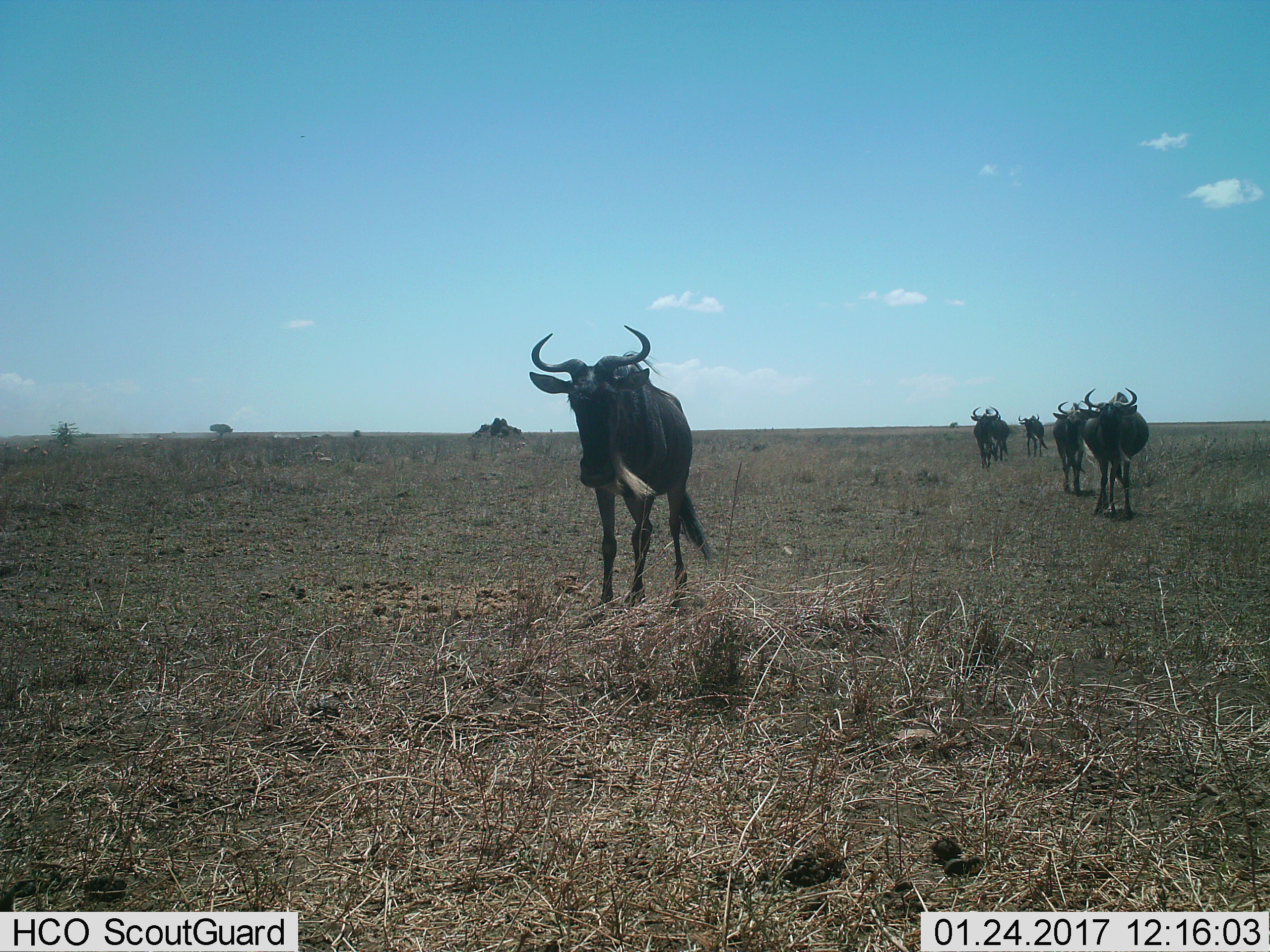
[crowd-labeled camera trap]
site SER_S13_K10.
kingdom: Animalia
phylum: Chordata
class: Mammalia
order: Artiodactyla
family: Bovidae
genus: Connochaetes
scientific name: Connochaetes taurinus taurinus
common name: blue wildebeest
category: wildebeestblue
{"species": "wildebeestblue (blue wildebeest) (Connochaetes taurinus taurinus)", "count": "5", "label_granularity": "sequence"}